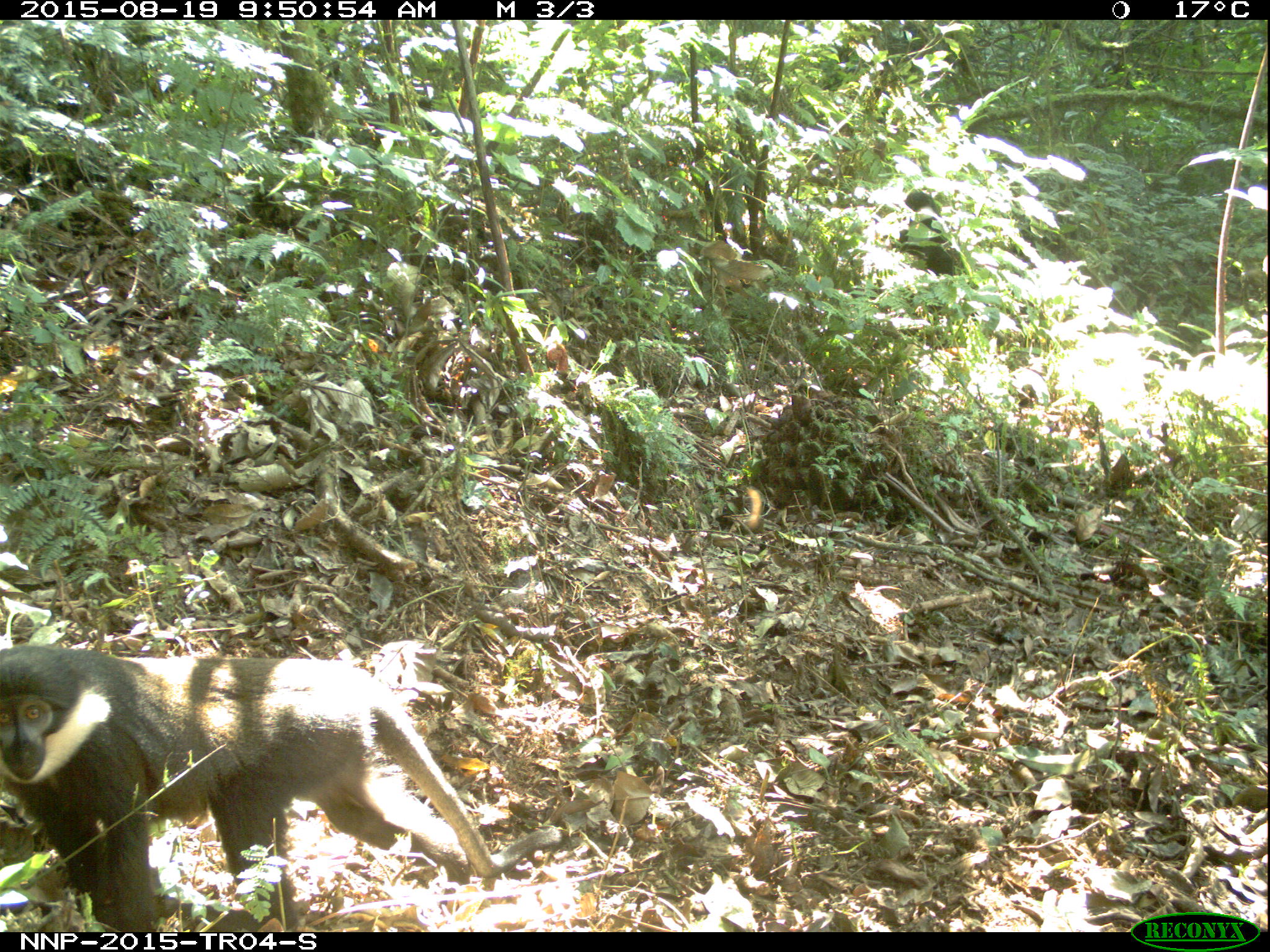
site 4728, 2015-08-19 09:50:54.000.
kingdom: Animalia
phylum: Chordata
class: Mammalia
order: Primates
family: Cercopithecidae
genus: Allochrocebus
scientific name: Allochrocebus lhoesti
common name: l'hoest's monkey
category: cercopithecus lhoesti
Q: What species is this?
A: Cercopithecus lhoesti (l'hoest's monkey) (Allochrocebus lhoesti).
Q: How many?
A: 1.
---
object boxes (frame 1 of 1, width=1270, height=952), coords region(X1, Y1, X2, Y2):
cercopithecus lhoesti: region(0, 643, 561, 930)